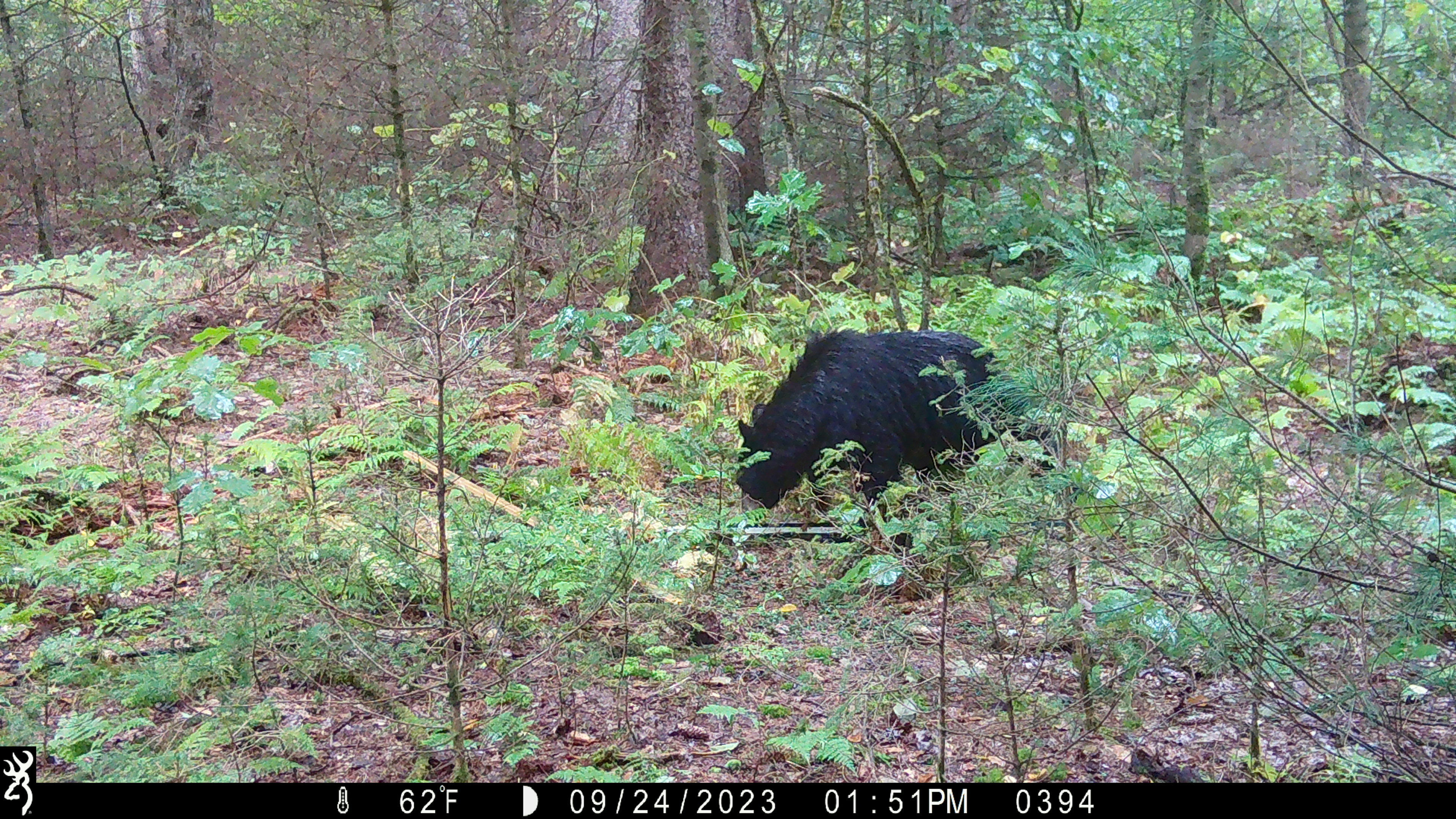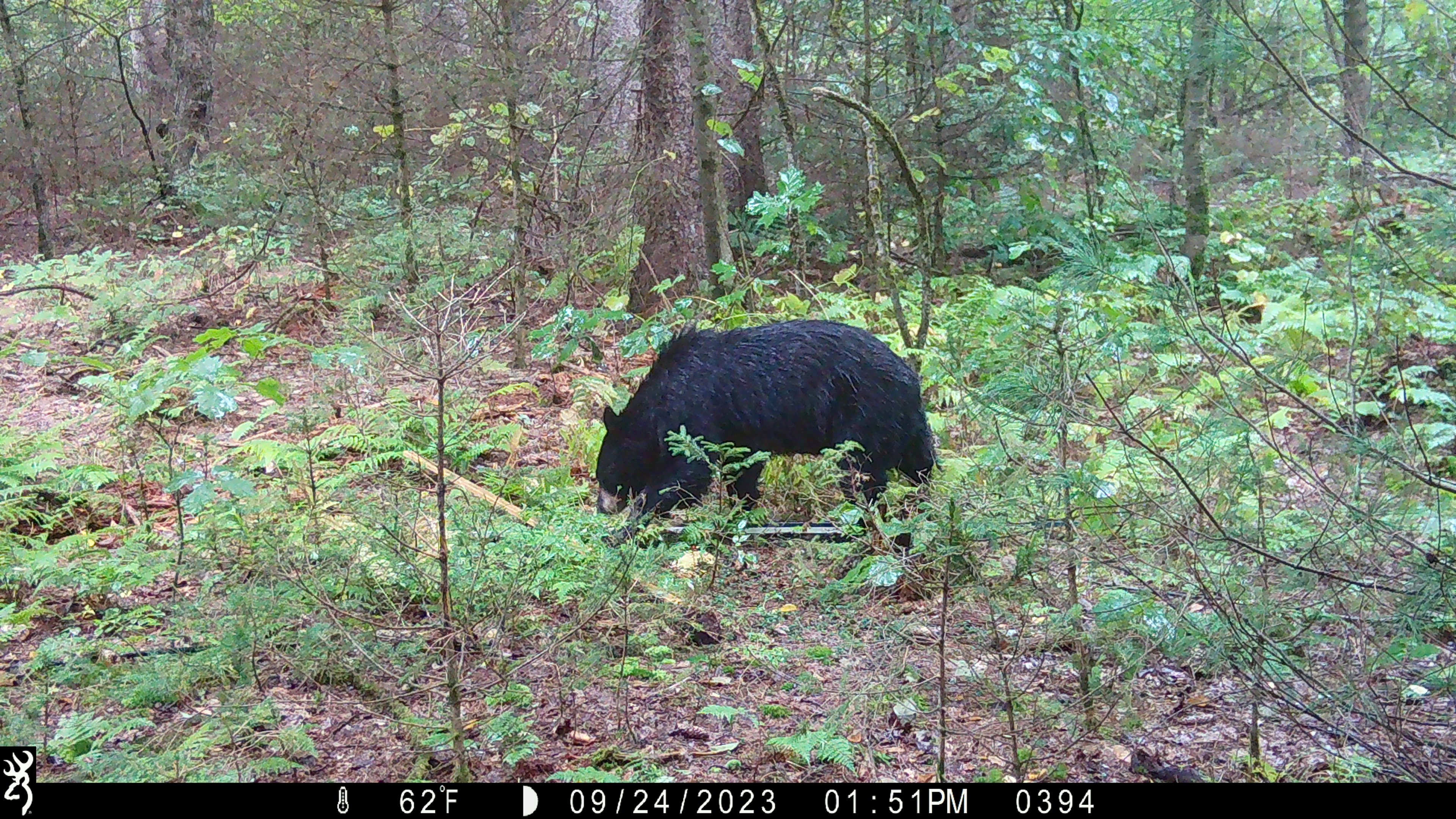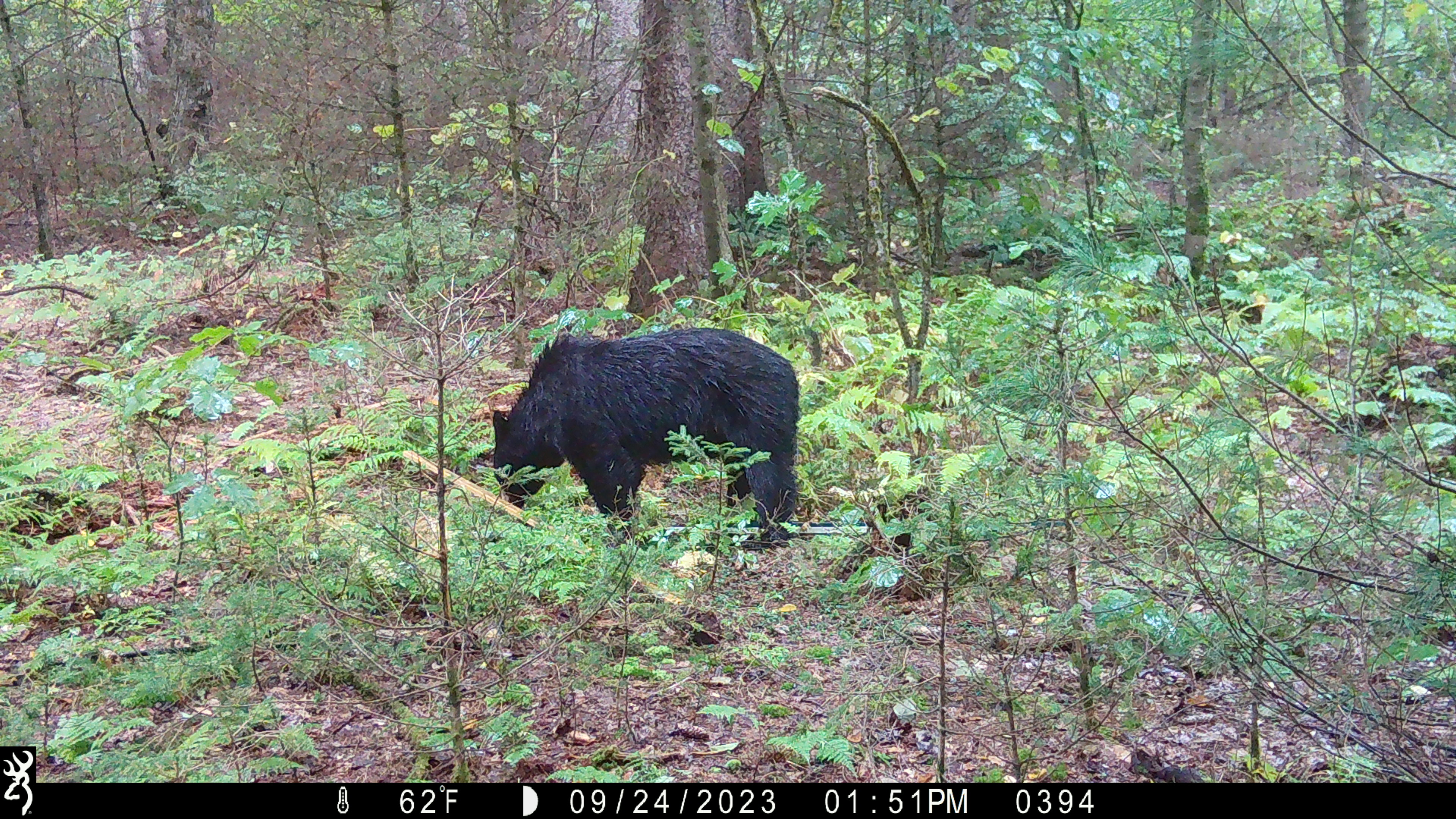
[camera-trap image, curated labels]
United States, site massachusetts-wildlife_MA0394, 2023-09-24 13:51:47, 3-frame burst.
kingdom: Animalia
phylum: Chordata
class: Mammalia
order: Carnivora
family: Ursidae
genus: Ursus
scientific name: Ursus americanus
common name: black bear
Black bear (Ursus americanus).